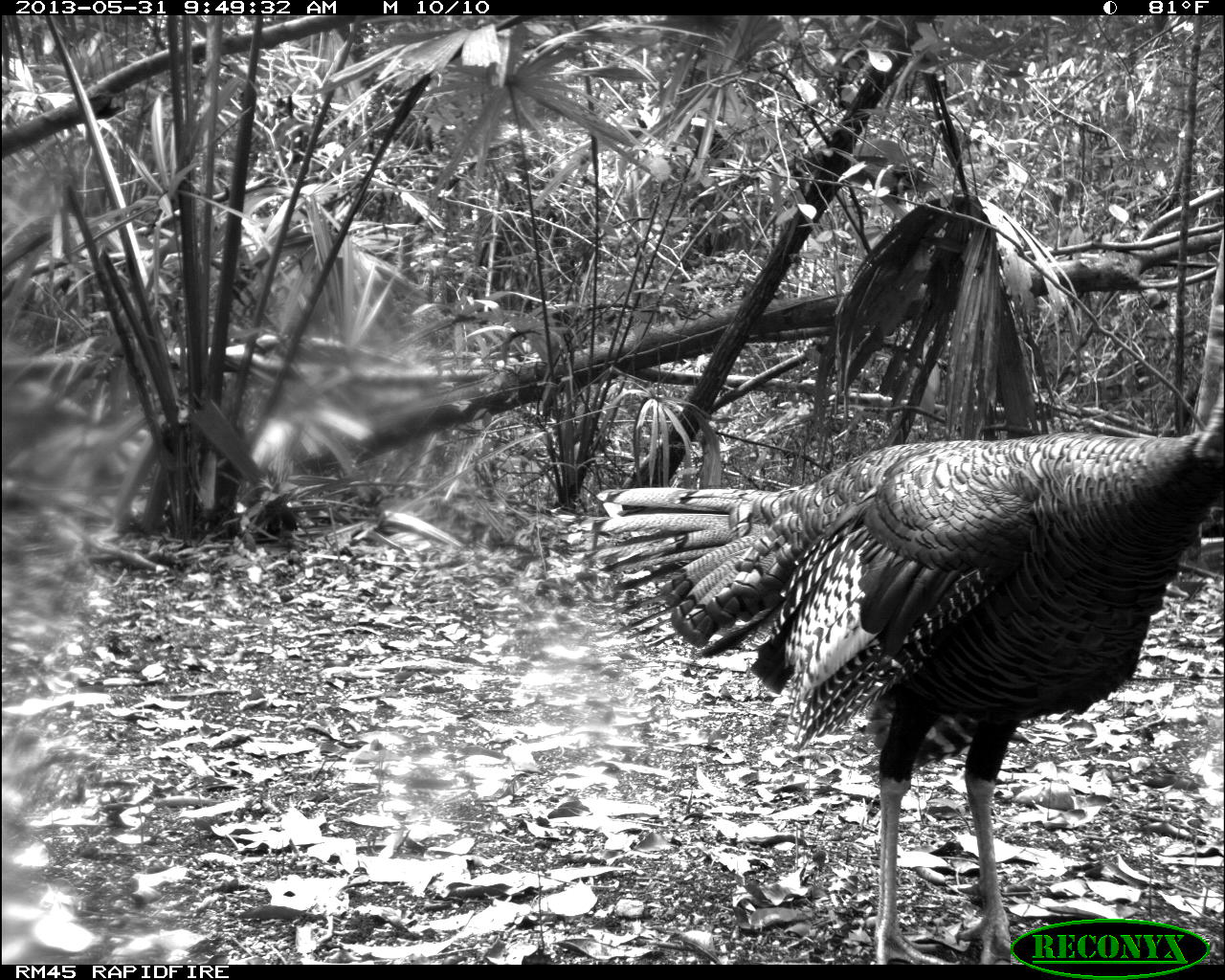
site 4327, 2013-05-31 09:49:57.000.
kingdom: Animalia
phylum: Chordata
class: Aves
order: Galliformes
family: Phasianidae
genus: Meleagris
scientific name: Meleagris ocellata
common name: ocellated turkey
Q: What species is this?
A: Meleagris ocellata (ocellated turkey).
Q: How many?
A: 1.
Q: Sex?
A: Male.